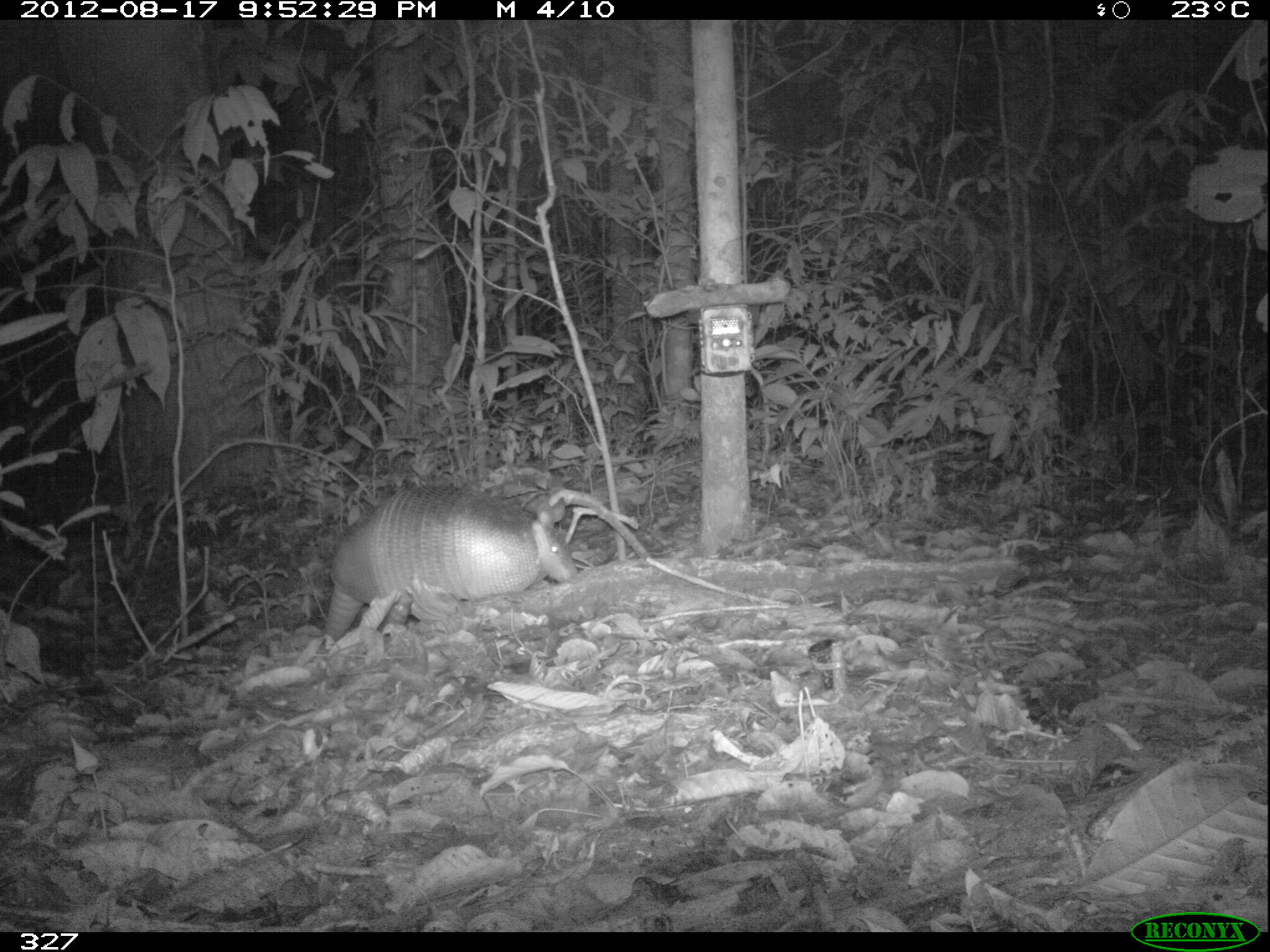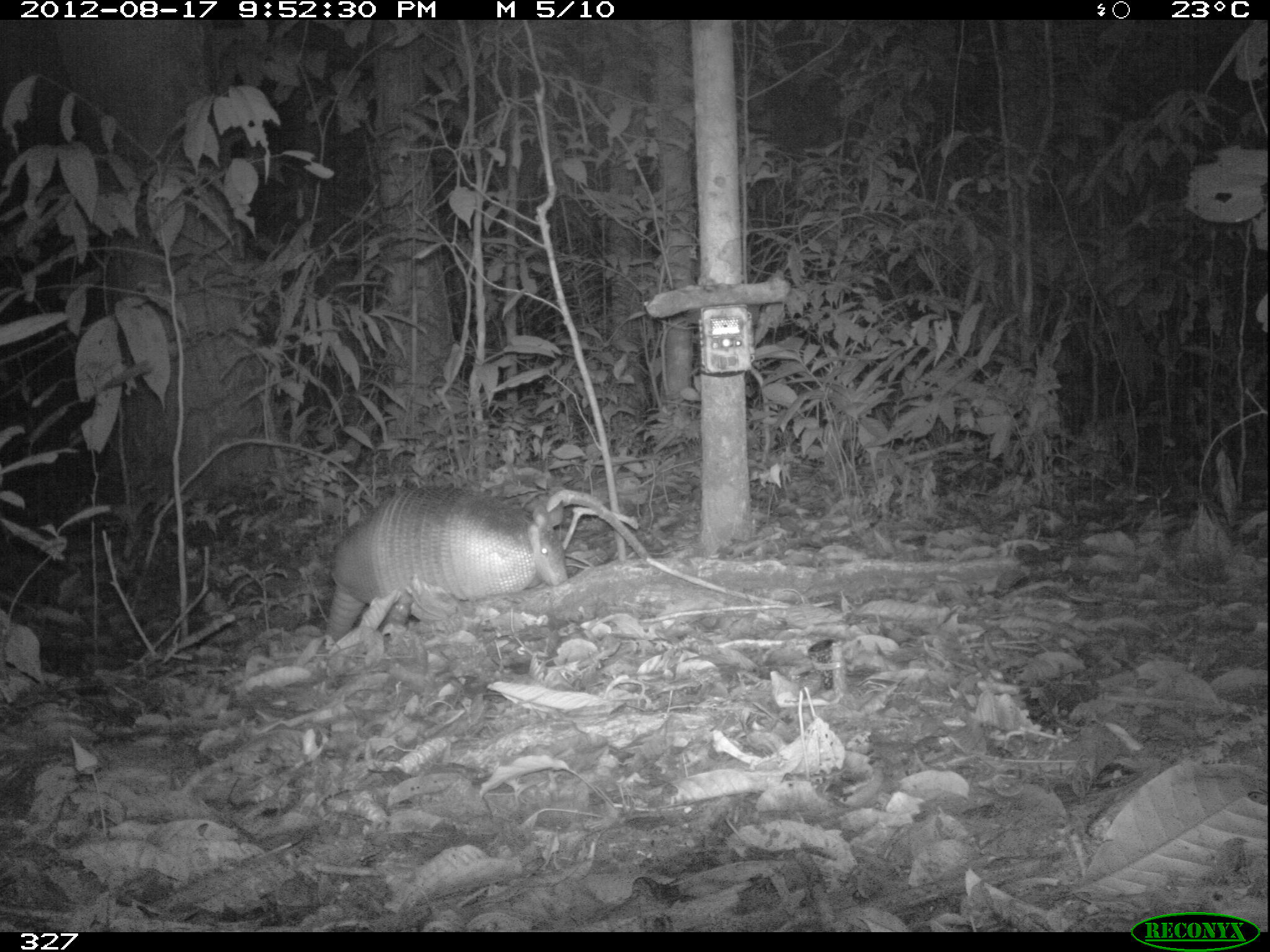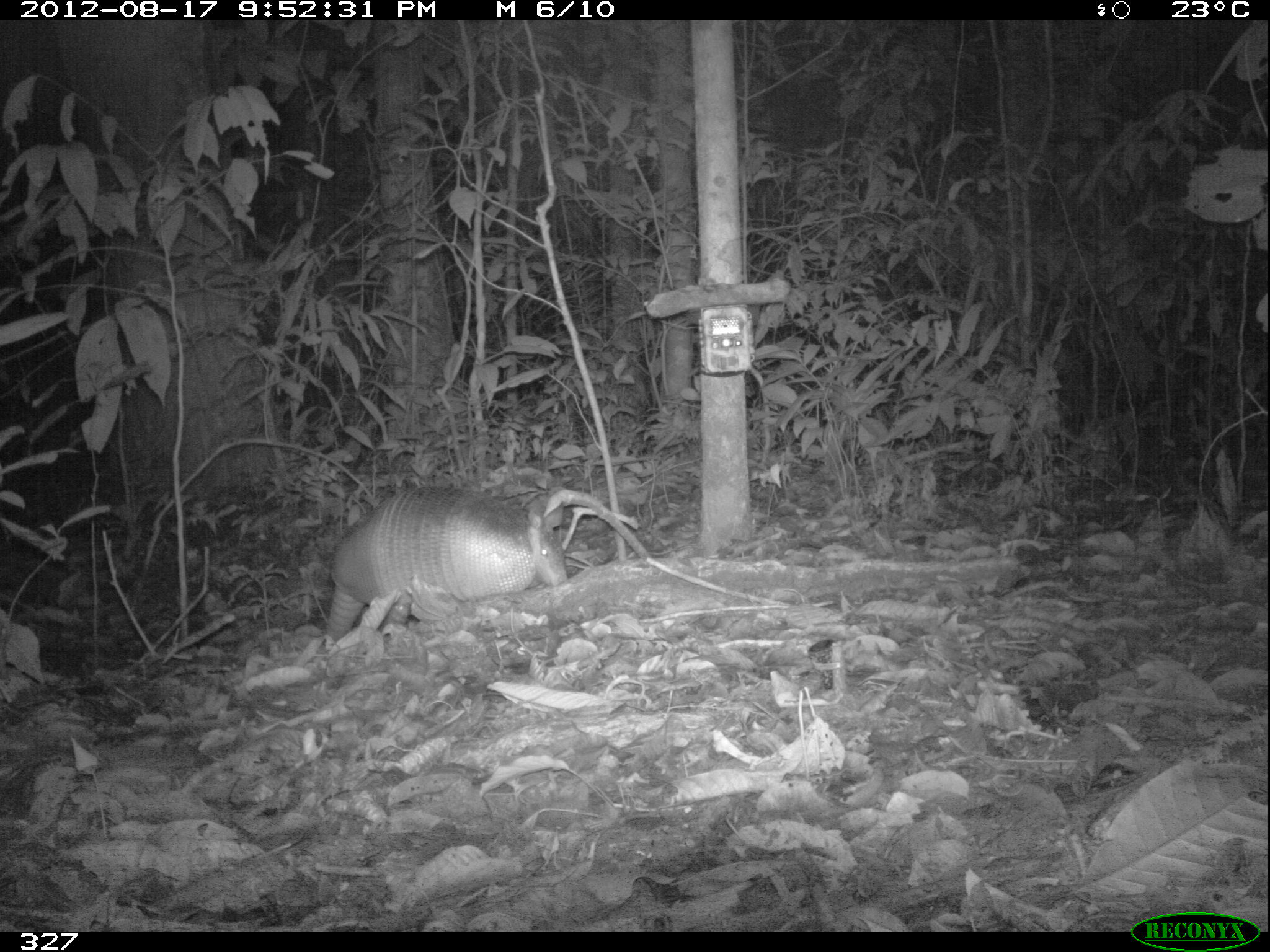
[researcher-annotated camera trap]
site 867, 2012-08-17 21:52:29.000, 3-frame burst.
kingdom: Animalia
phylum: Chordata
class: Mammalia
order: Cingulata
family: Dasypodidae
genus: Dasypus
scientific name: Dasypus novemcinctus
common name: nine-banded armadillo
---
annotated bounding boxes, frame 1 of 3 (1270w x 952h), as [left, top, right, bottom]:
dasypus novemcinctus: [325, 484, 575, 635]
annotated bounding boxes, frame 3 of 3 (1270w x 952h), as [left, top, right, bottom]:
dasypus novemcinctus: [325, 489, 567, 639]